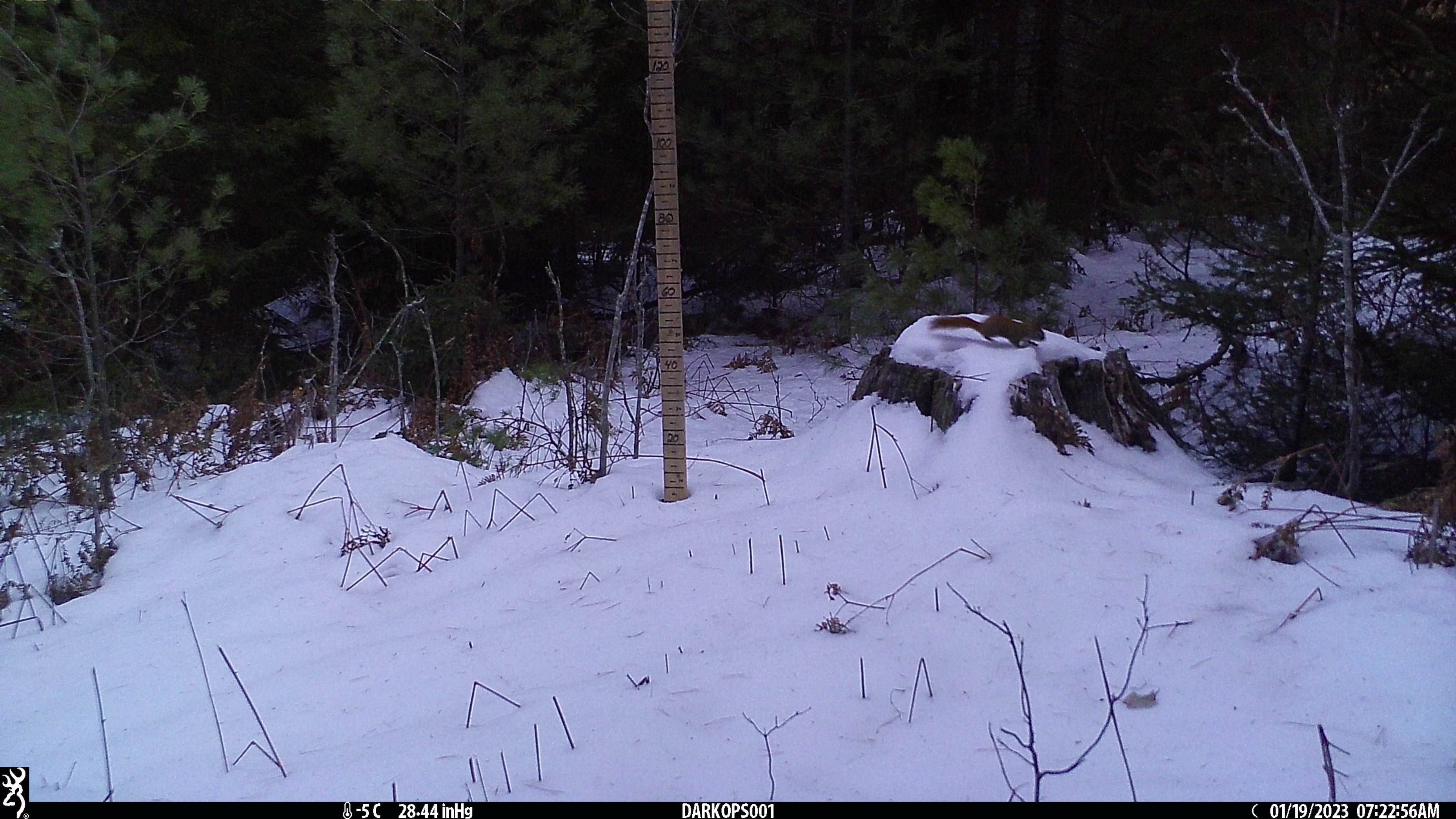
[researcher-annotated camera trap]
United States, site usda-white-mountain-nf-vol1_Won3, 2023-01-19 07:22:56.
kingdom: Animalia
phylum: Chordata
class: Mammalia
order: Rodentia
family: Sciuridae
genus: Tamiasciurus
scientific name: Tamiasciurus hudsonicus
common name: red squirrel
Red squirrel (Tamiasciurus hudsonicus).